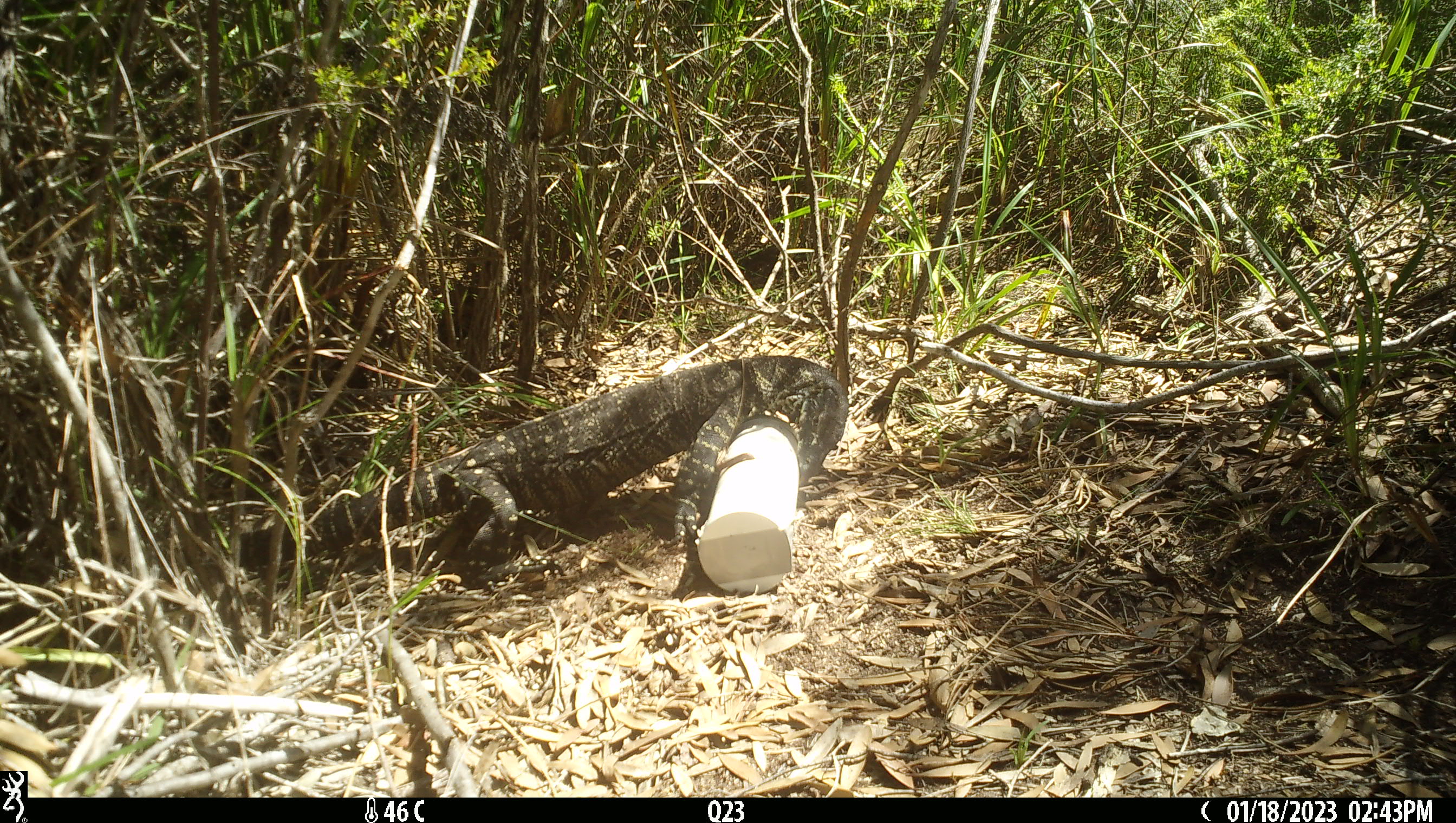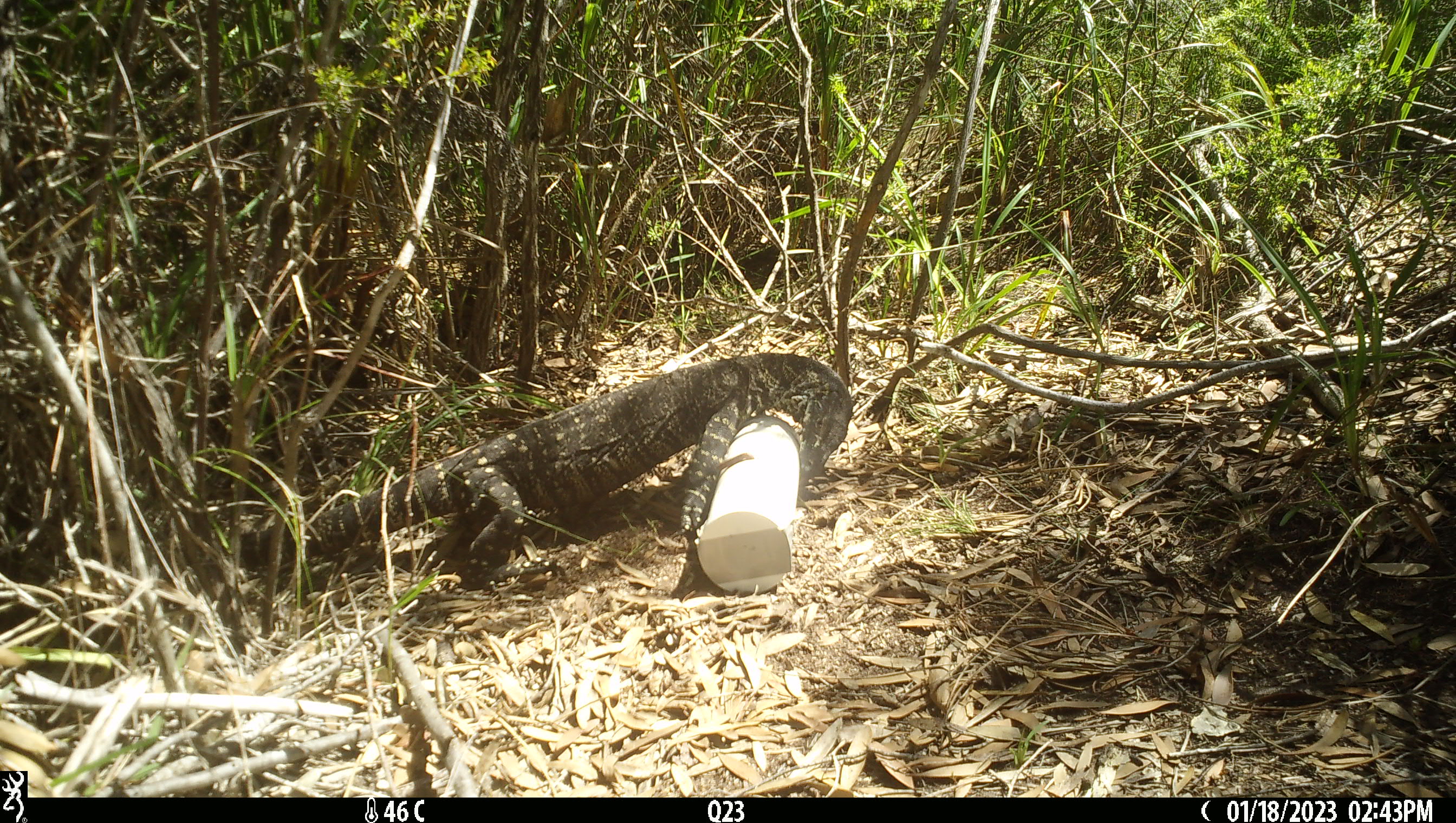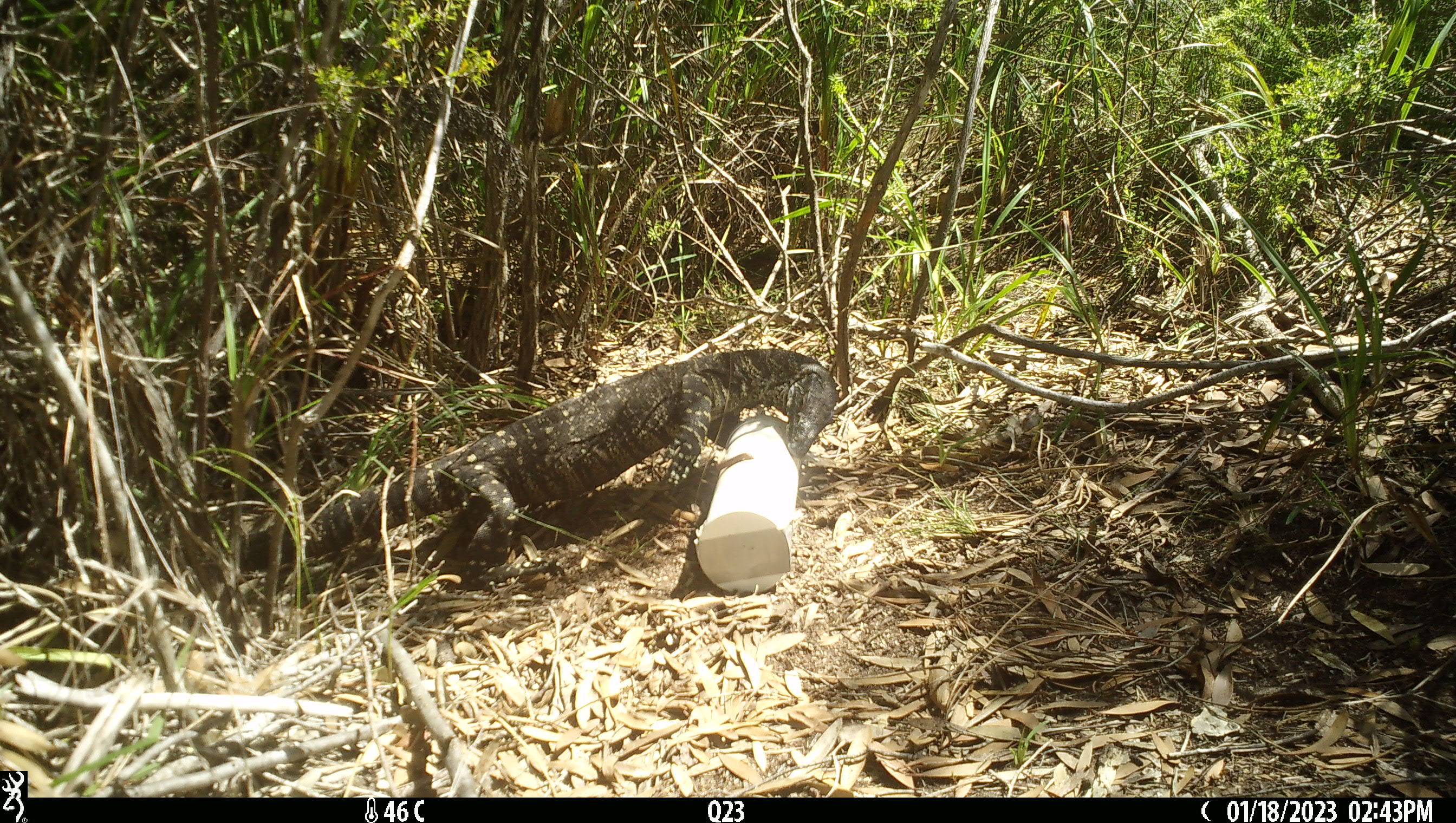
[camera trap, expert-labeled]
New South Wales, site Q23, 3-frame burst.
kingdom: Animalia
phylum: Chordata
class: Reptilia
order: Squamata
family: Varanidae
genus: Varanus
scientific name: Varanus varius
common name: lace monitor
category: goanna